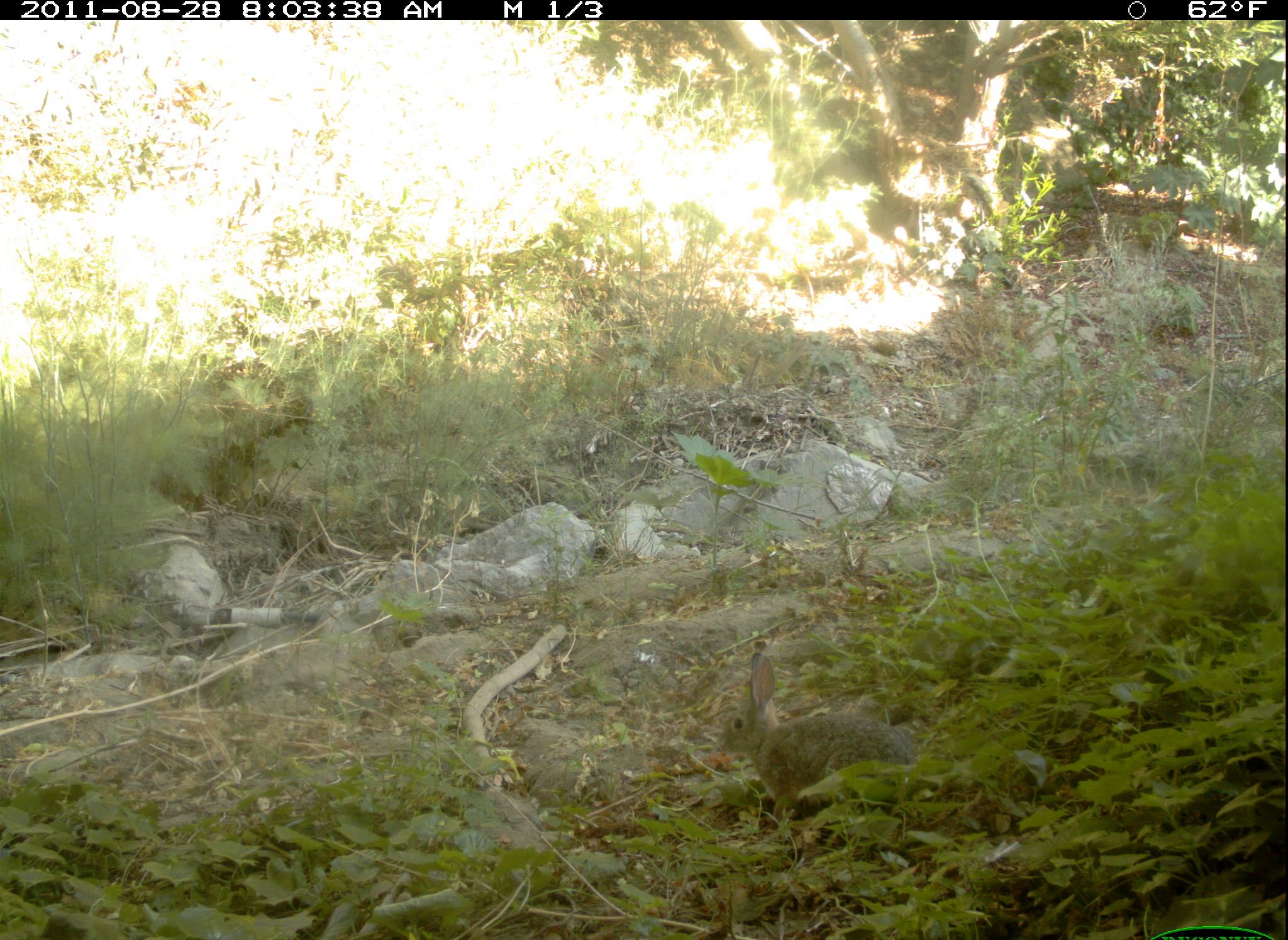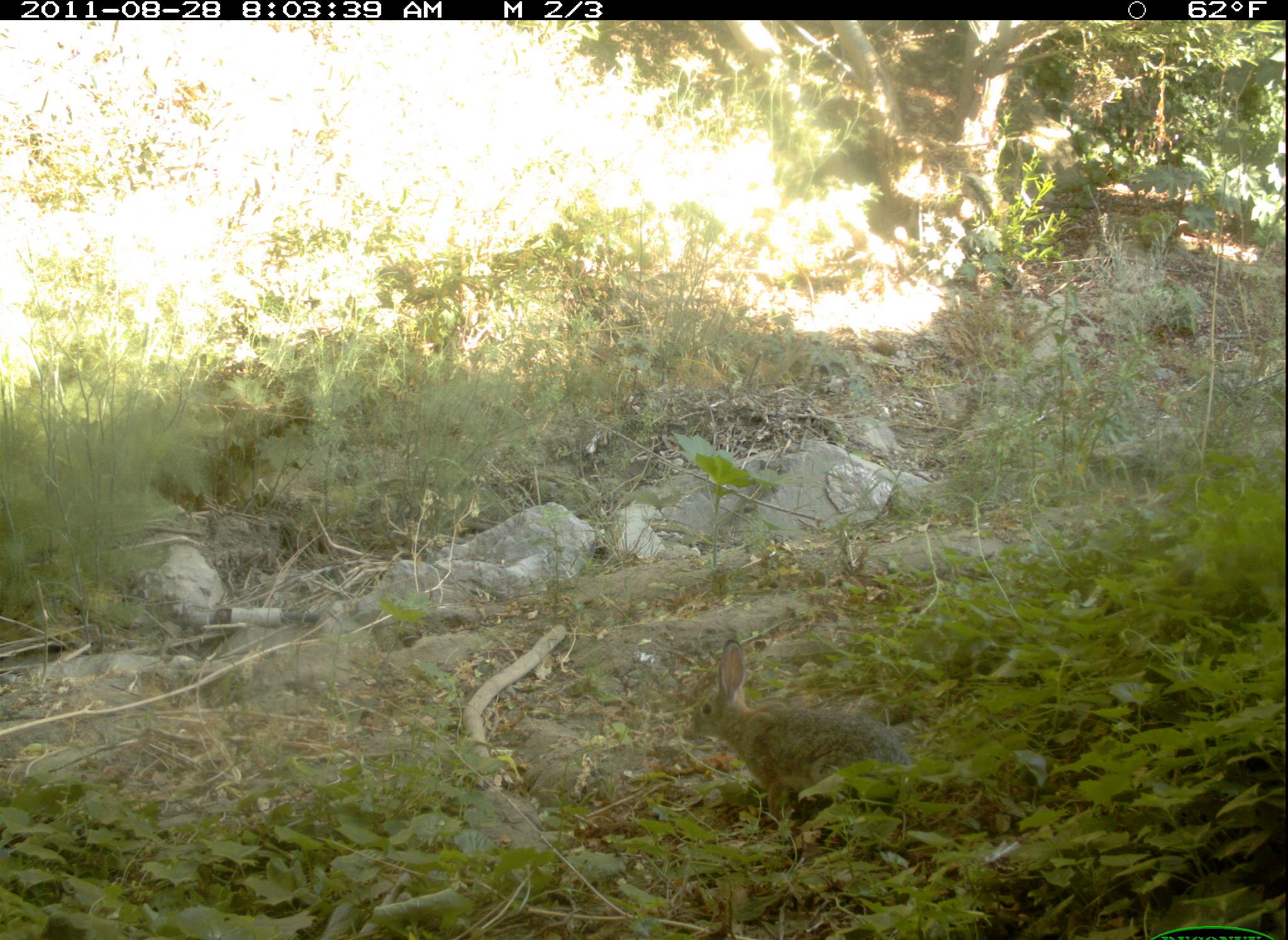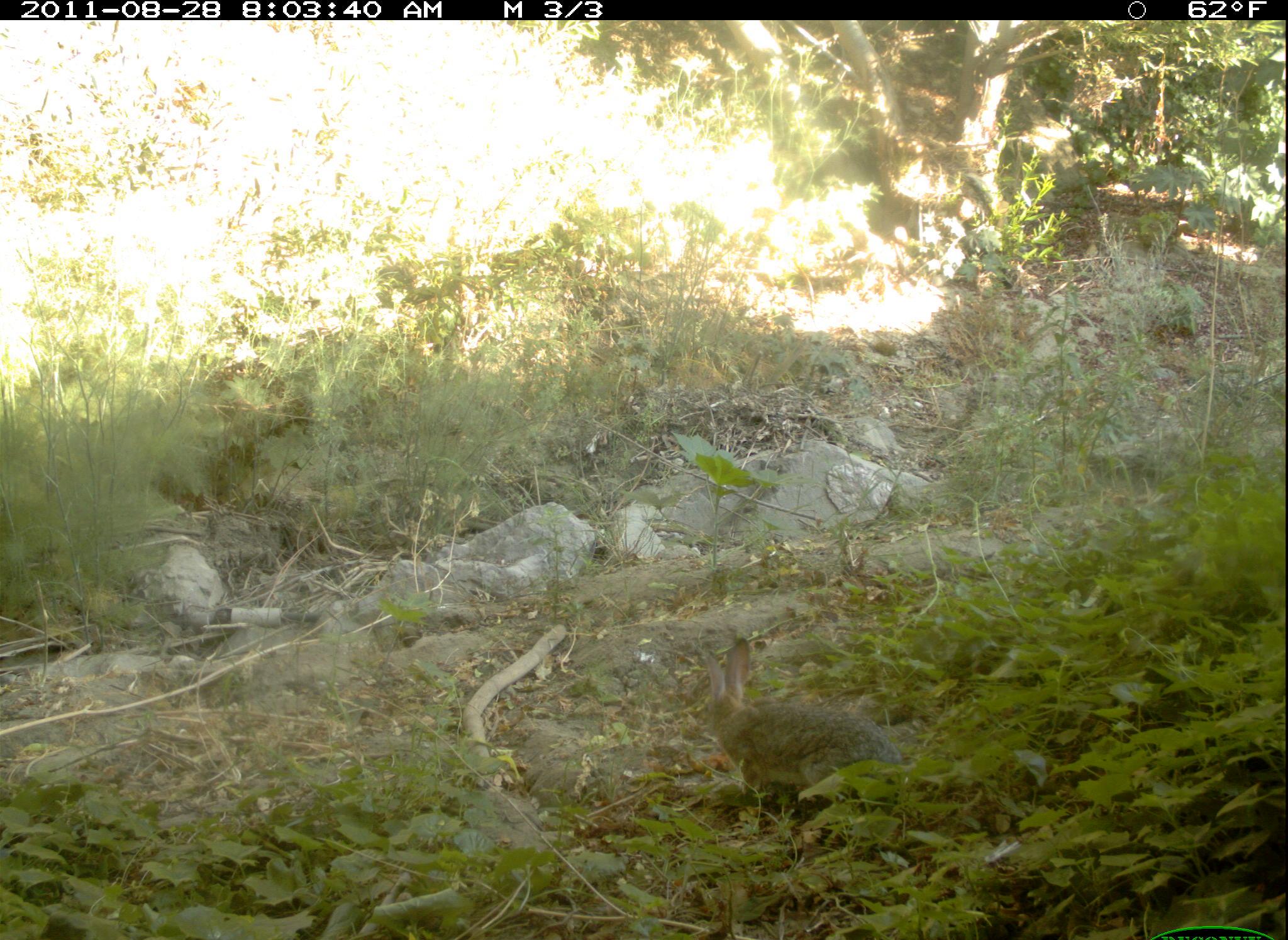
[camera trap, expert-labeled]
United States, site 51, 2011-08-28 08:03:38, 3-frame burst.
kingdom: Animalia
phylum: Chordata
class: Mammalia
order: Lagomorpha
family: Leporidae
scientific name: Leporidae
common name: rabbits and hares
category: rabbit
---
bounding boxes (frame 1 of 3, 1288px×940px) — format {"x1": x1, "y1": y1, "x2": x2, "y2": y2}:
rabbit: {"x1": 712, "y1": 651, "x2": 923, "y2": 834}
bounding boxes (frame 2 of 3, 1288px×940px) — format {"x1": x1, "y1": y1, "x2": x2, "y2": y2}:
rabbit: {"x1": 678, "y1": 635, "x2": 929, "y2": 821}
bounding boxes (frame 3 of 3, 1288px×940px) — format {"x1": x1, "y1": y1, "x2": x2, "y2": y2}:
rabbit: {"x1": 697, "y1": 631, "x2": 926, "y2": 813}